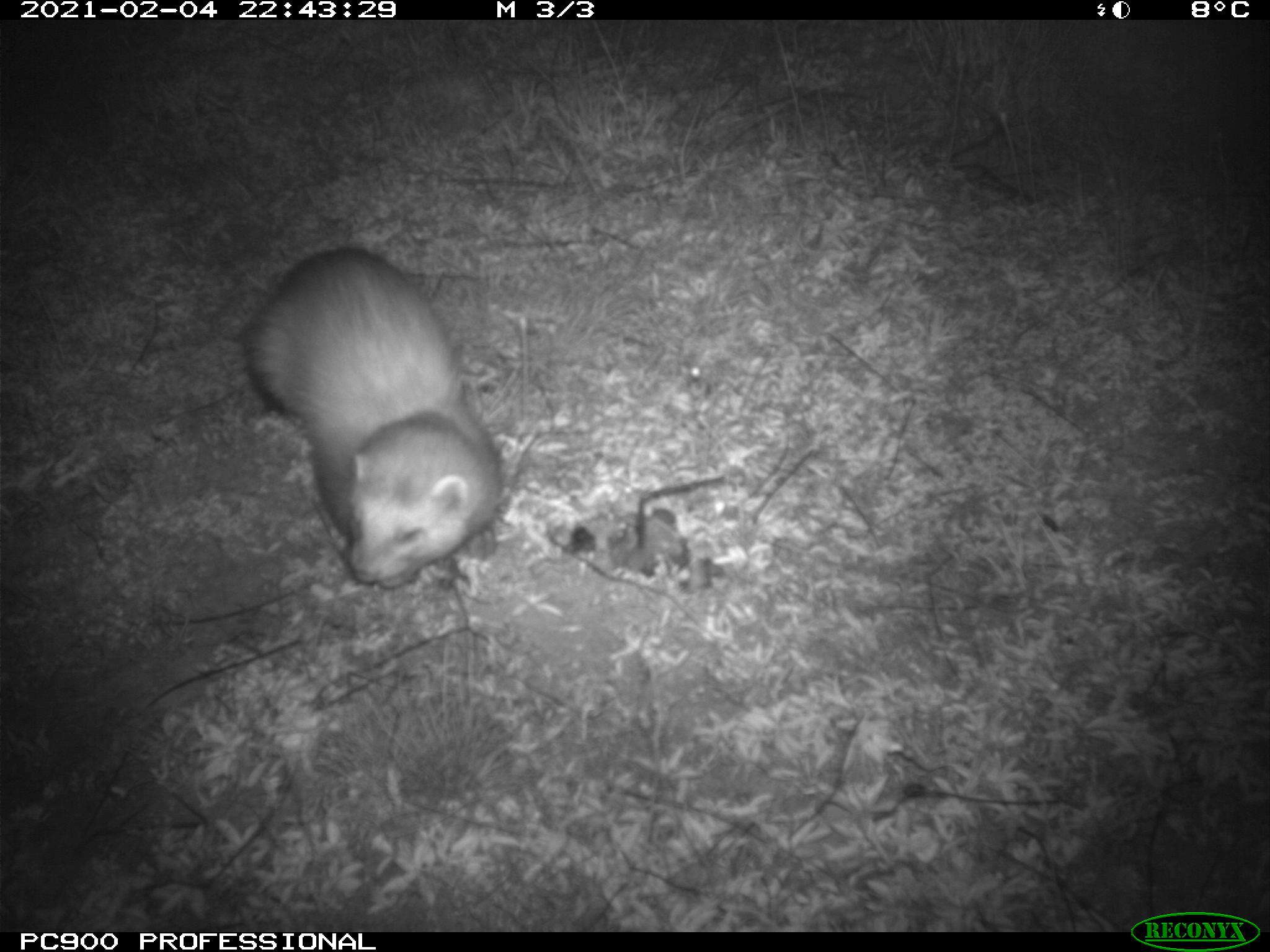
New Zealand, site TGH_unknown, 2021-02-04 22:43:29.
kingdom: Animalia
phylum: Chordata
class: Mammalia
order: Carnivora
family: Mustelidae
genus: Mustela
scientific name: Mustela furo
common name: ferret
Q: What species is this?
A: Ferret (Mustela furo).